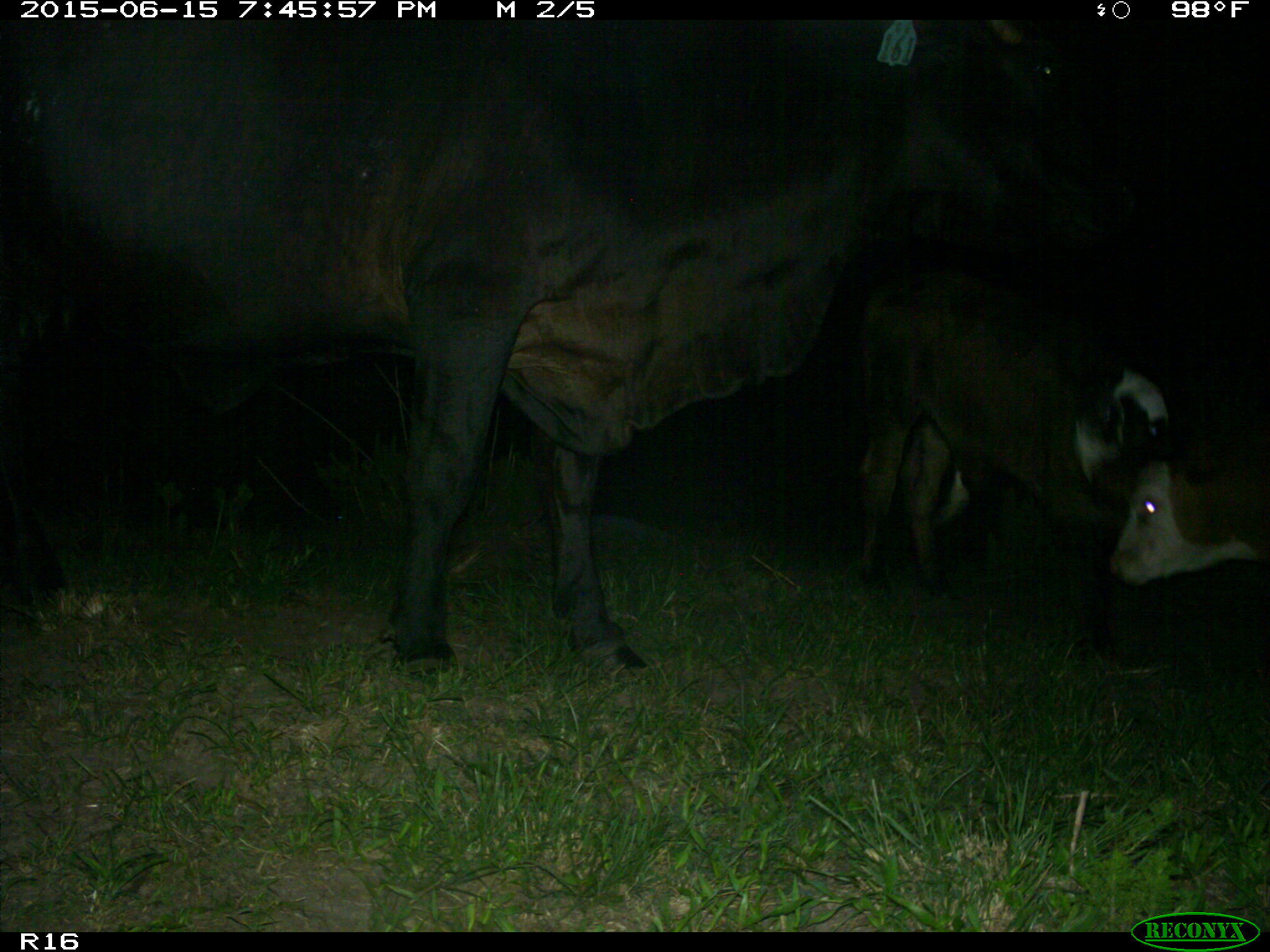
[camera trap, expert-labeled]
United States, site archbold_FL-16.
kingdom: Animalia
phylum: Chordata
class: Mammalia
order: Artiodactyla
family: Bovidae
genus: Bos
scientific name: Bos taurus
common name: domestic cow